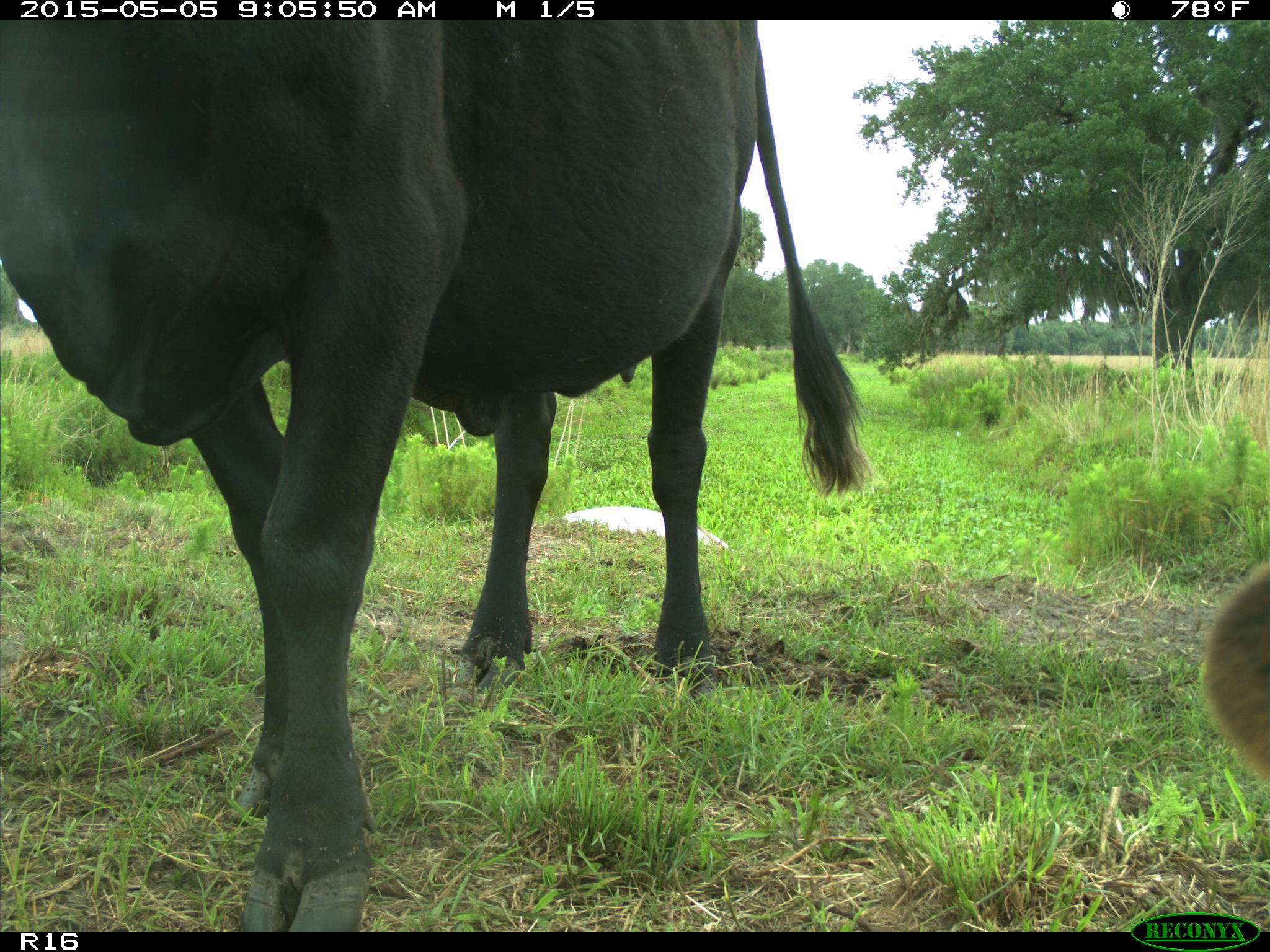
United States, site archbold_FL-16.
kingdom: Animalia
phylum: Chordata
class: Mammalia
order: Artiodactyla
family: Bovidae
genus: Bos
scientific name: Bos taurus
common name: domestic cow